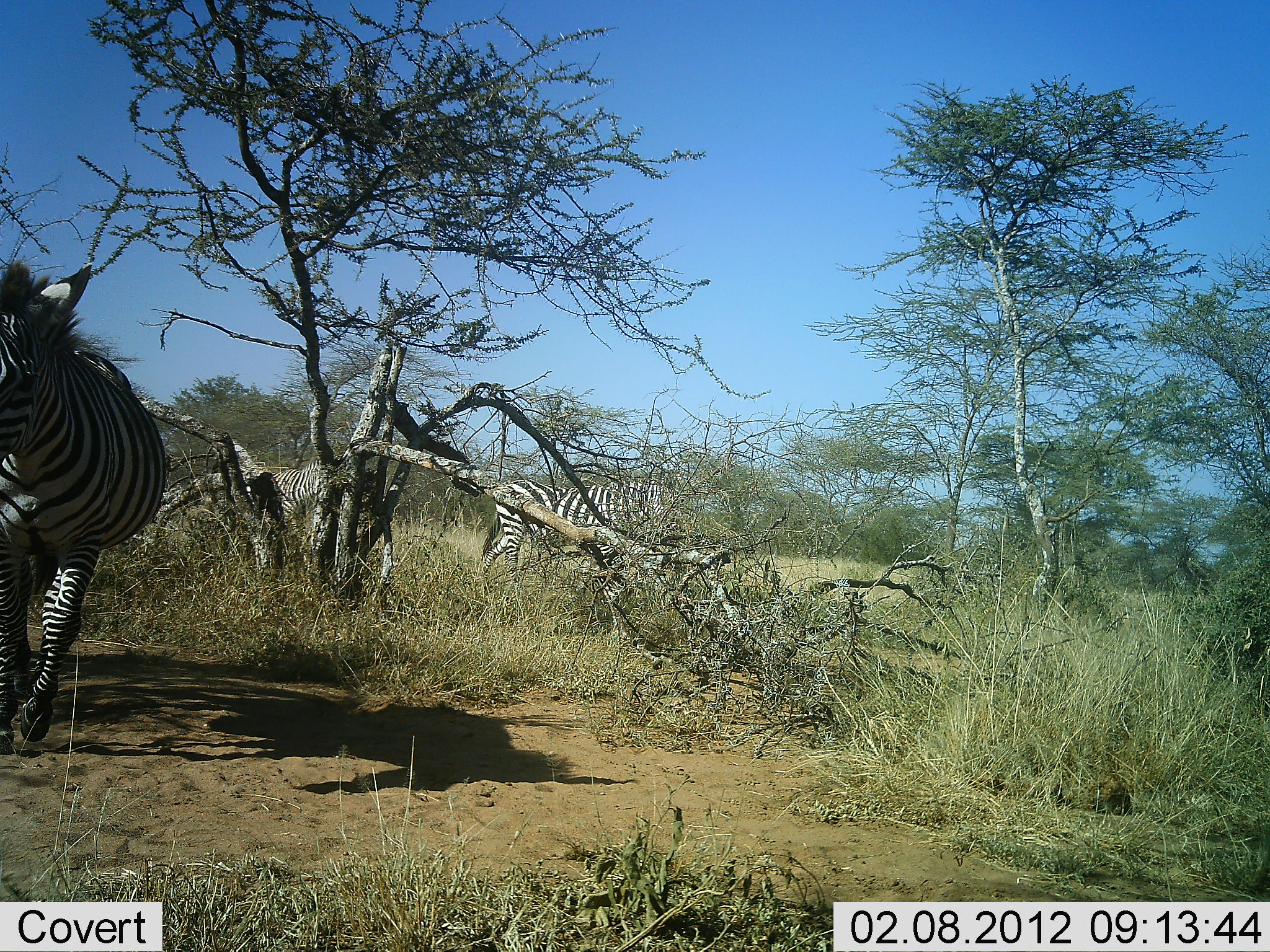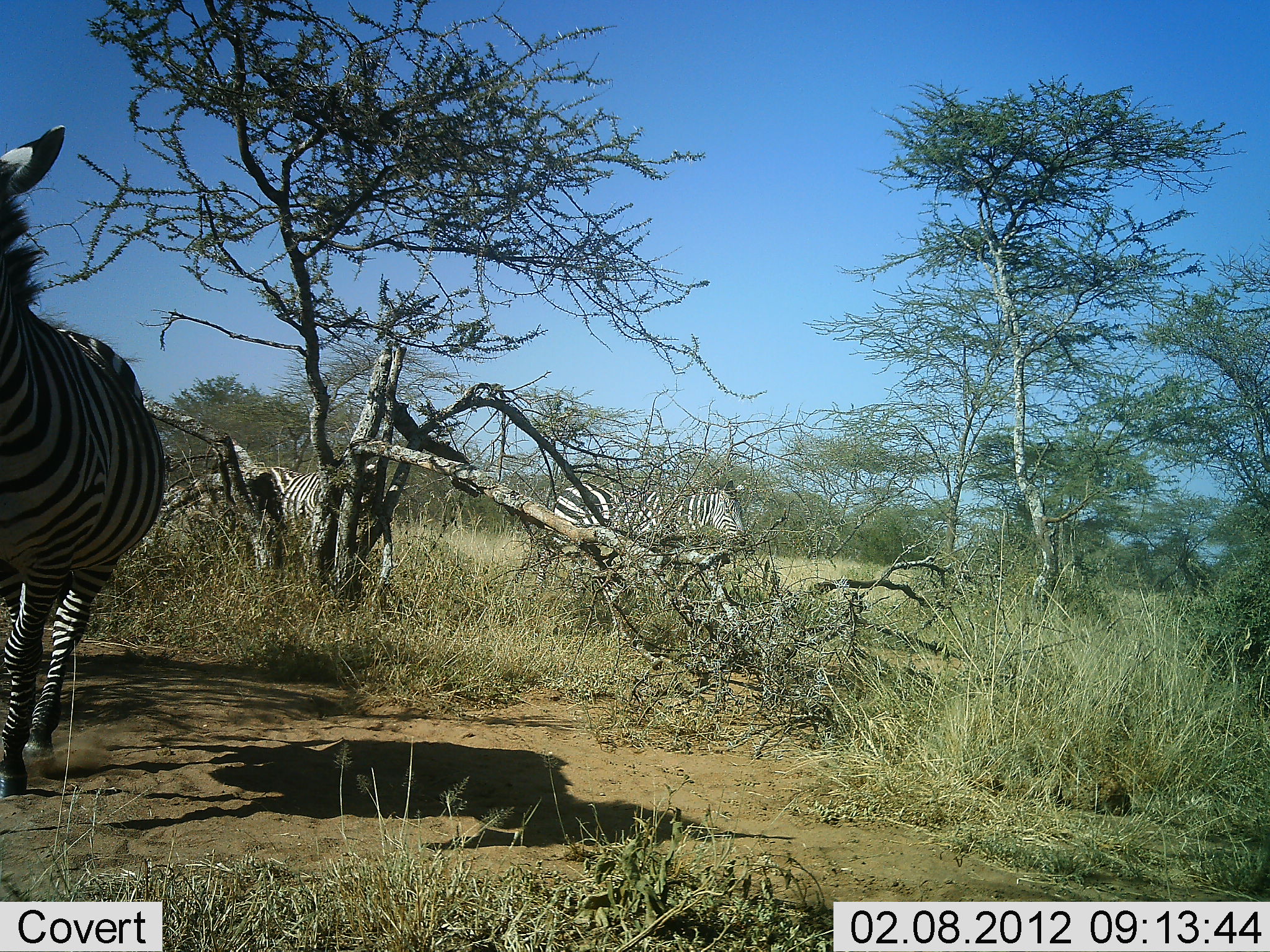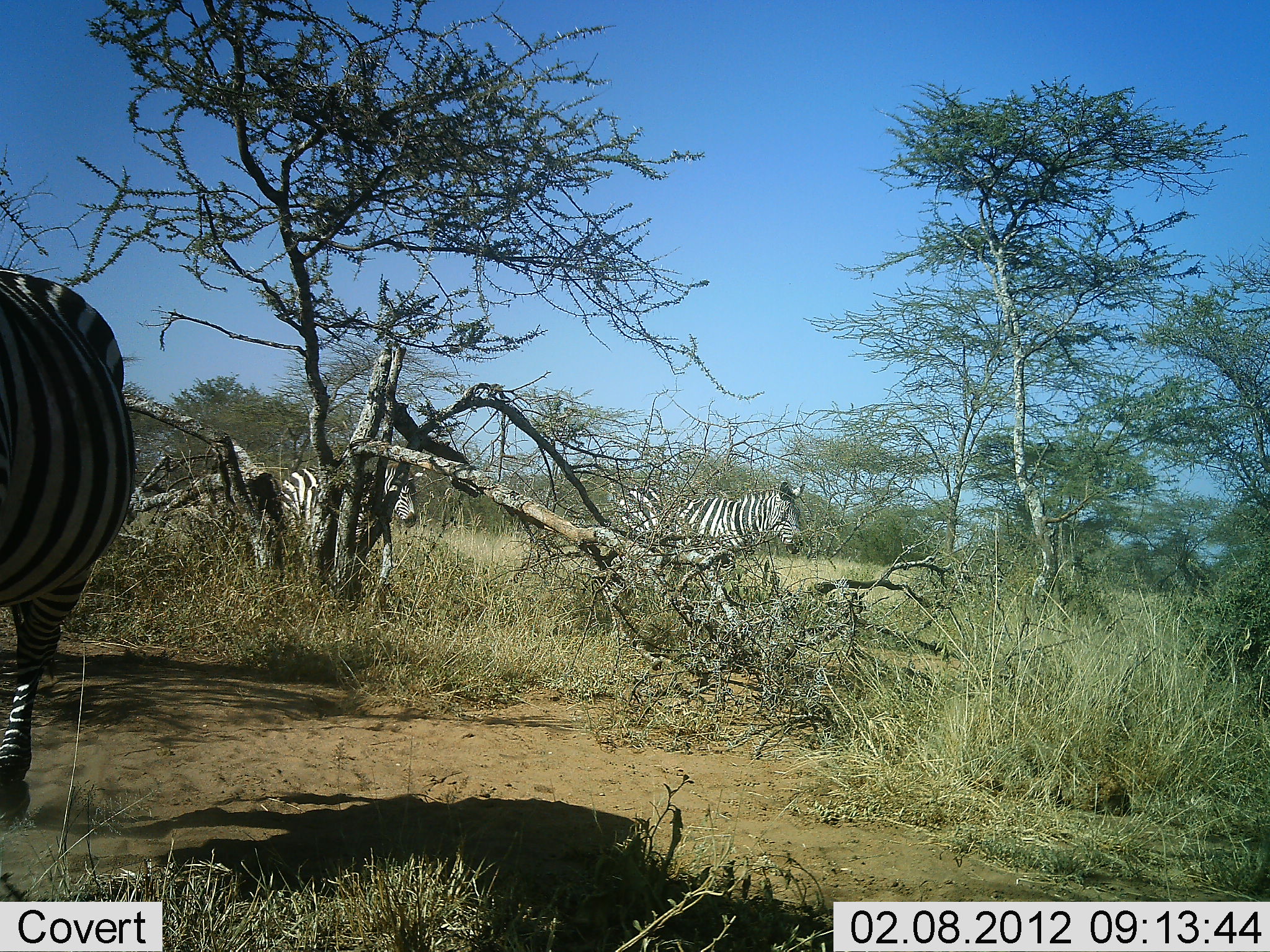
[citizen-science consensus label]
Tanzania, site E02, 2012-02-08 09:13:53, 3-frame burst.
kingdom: Animalia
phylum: Chordata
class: Mammalia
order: Perissodactyla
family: Equidae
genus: Equus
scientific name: Equus quagga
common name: plains zebra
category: zebra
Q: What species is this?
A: Zebra (plains zebra) (Equus quagga).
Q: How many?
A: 3.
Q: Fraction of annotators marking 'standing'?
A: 35%.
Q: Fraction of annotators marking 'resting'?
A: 5%.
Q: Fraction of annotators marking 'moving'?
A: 80%.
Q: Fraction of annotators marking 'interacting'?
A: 0%.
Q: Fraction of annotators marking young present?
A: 0%.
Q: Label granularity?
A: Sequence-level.